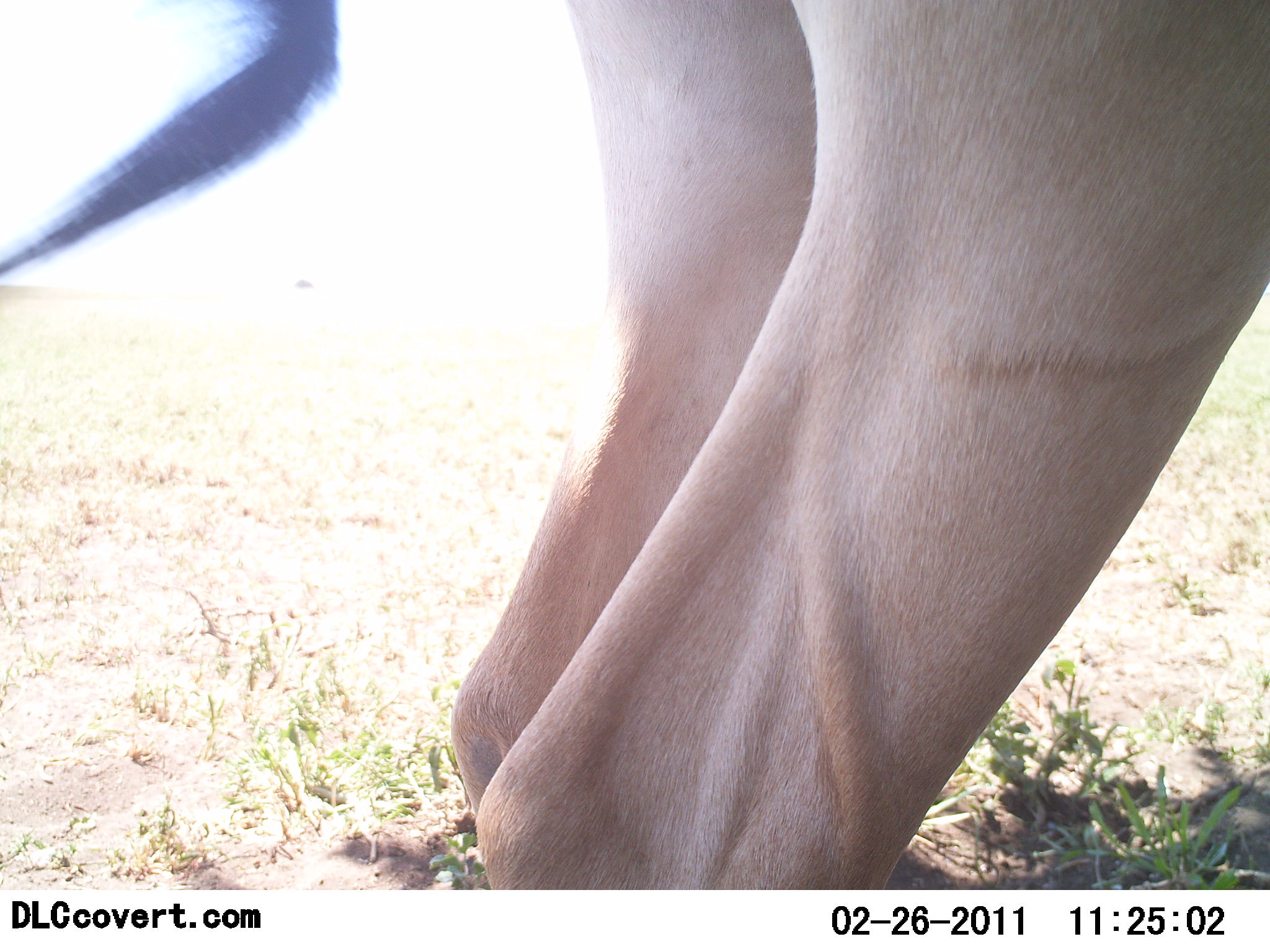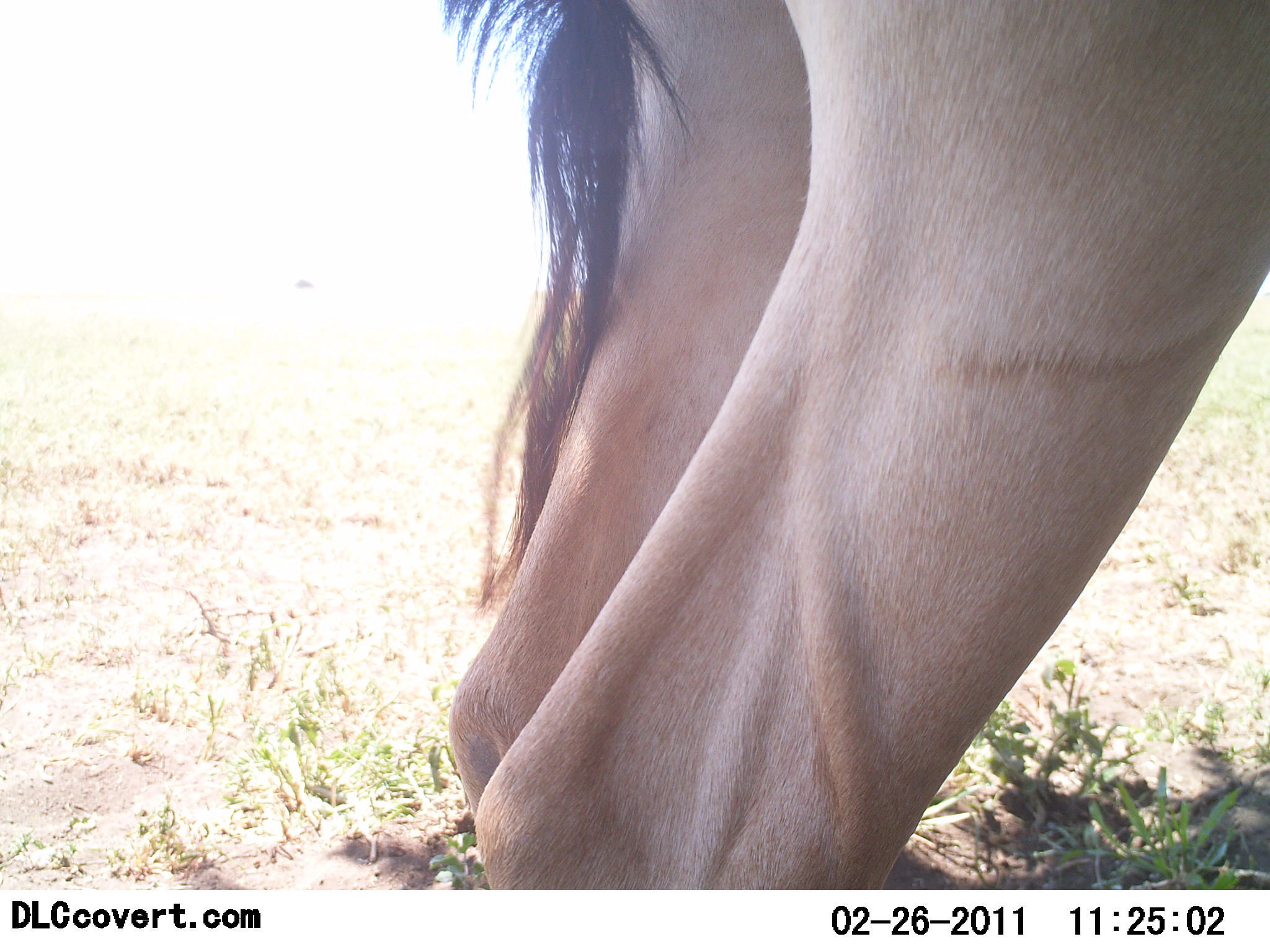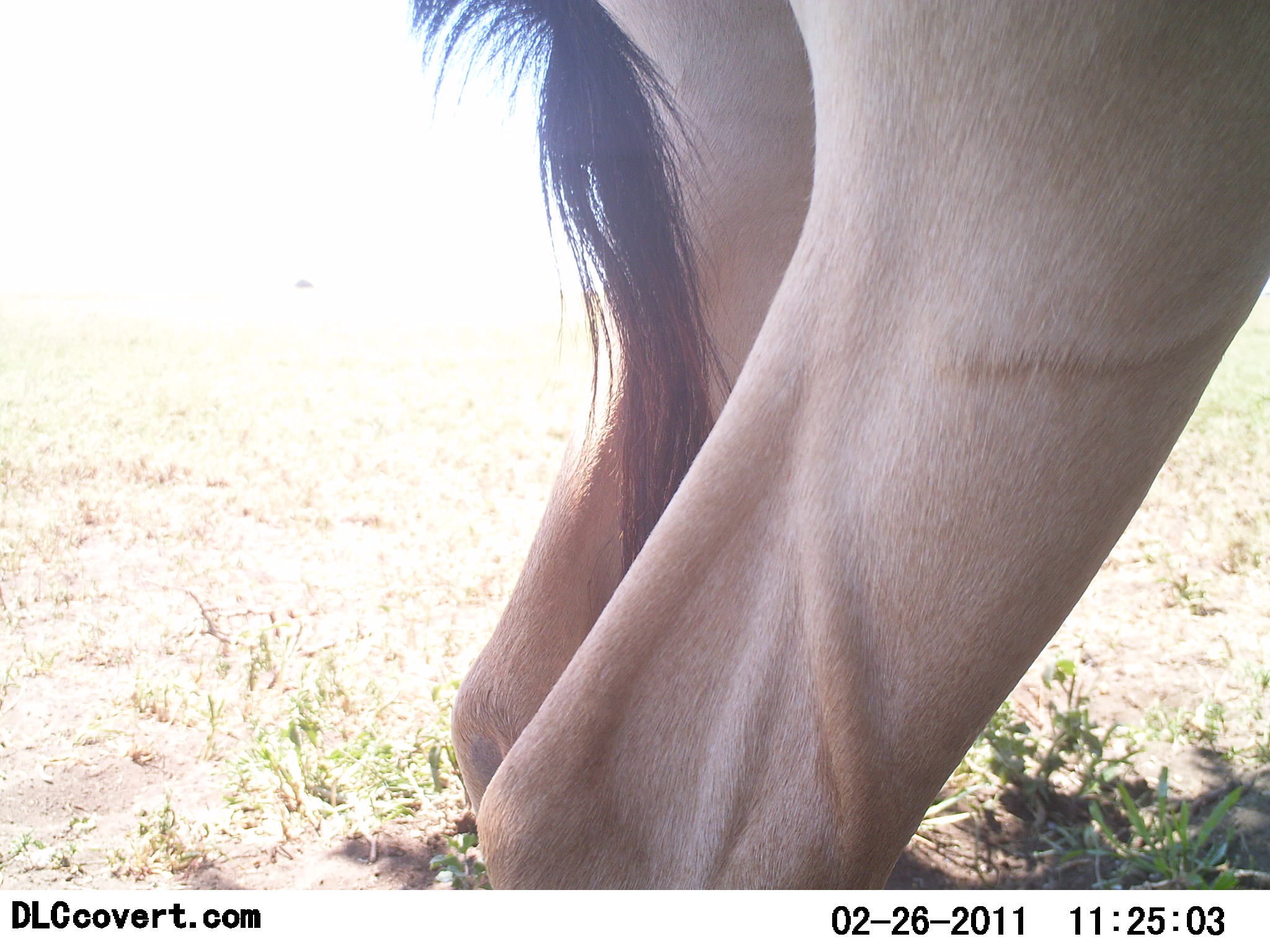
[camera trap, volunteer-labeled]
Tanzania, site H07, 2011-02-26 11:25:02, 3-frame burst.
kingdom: Animalia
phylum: Chordata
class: Mammalia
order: Artiodactyla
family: Bovidae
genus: Alcelaphus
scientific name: Alcelaphus buselaphus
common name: hartebeest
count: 1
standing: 100%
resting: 0%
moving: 0%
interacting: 0%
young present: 0%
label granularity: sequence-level